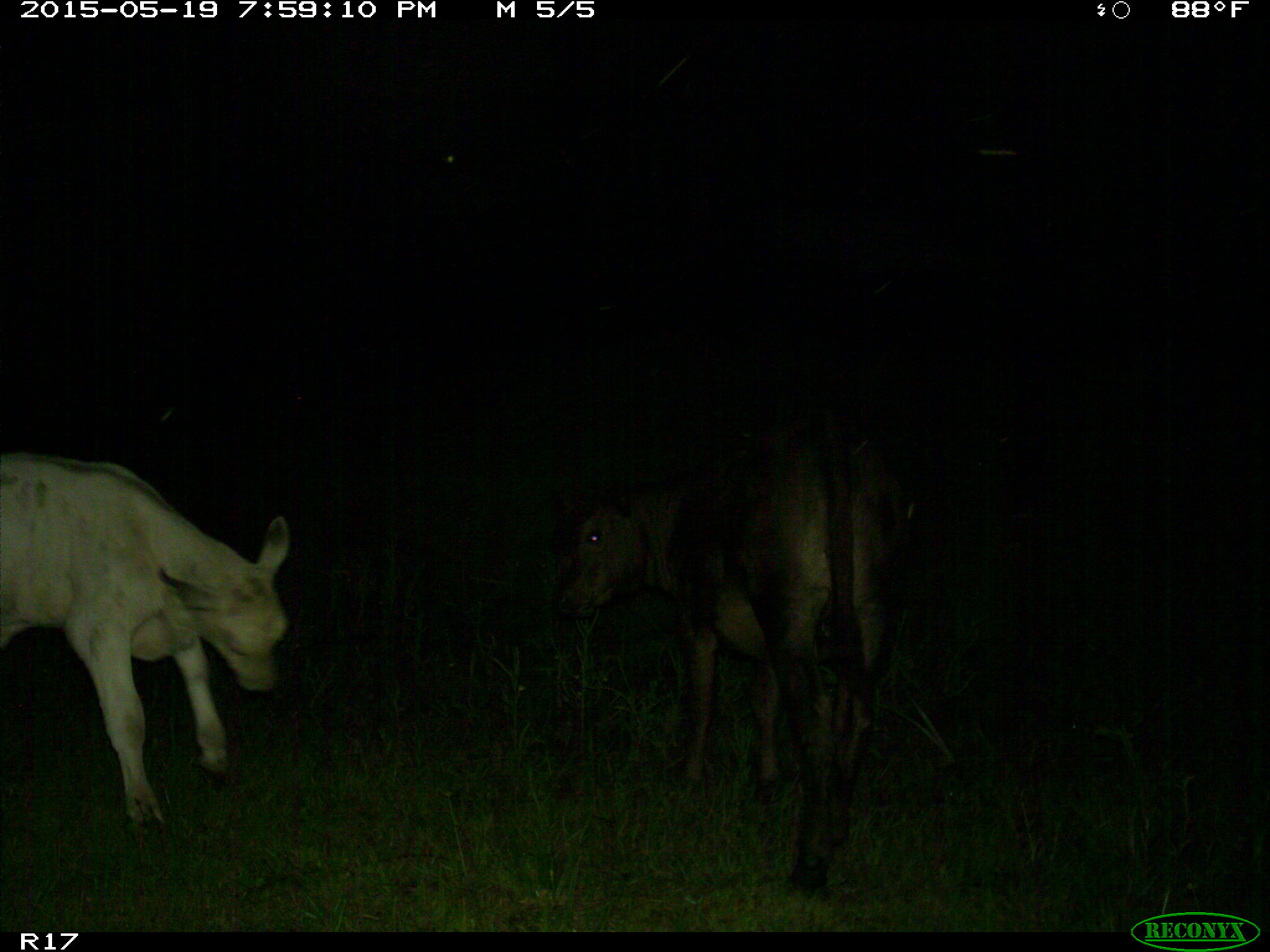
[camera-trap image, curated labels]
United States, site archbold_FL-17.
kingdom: Animalia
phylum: Chordata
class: Mammalia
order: Artiodactyla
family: Bovidae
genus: Bos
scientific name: Bos taurus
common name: domestic cow